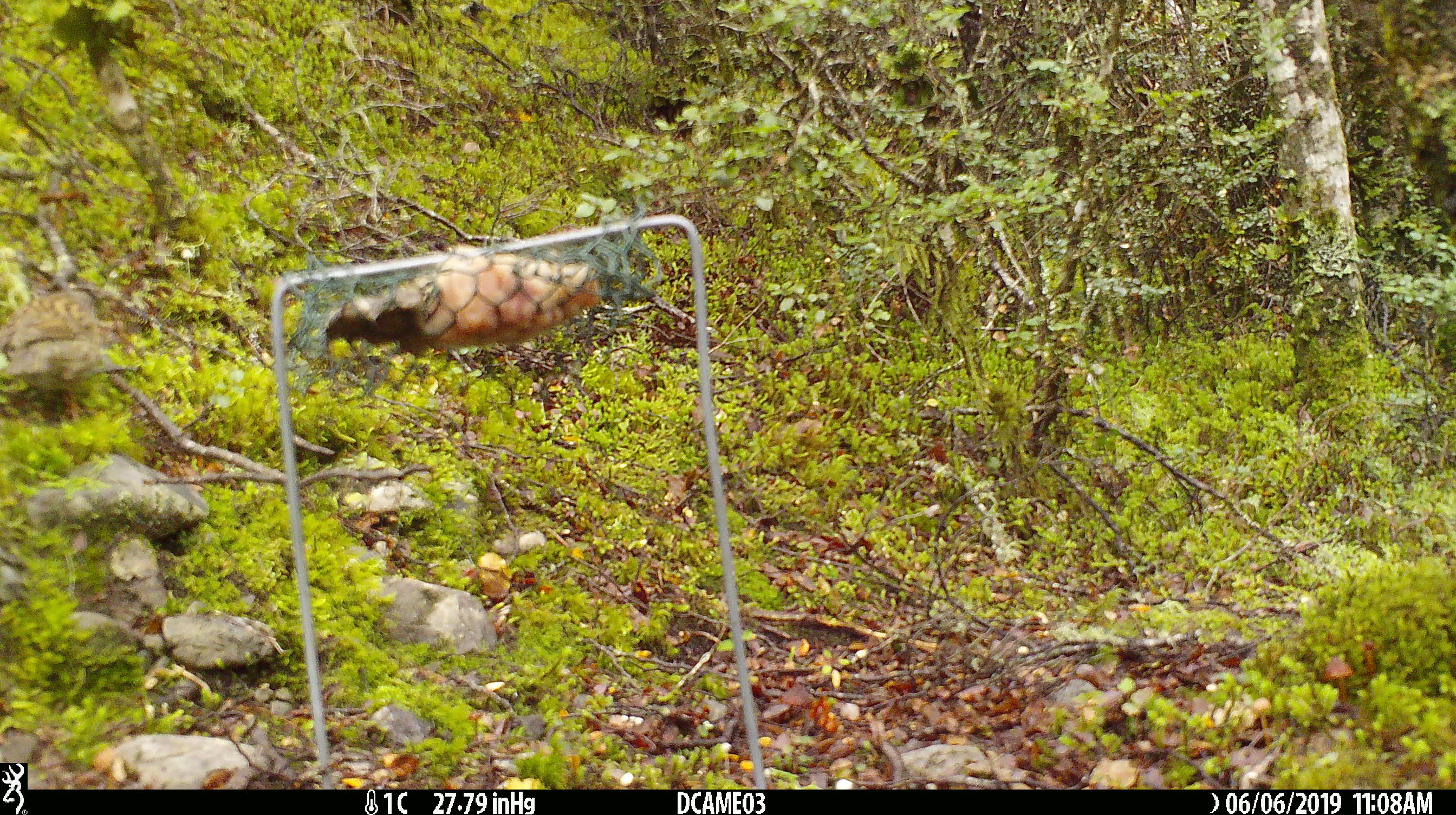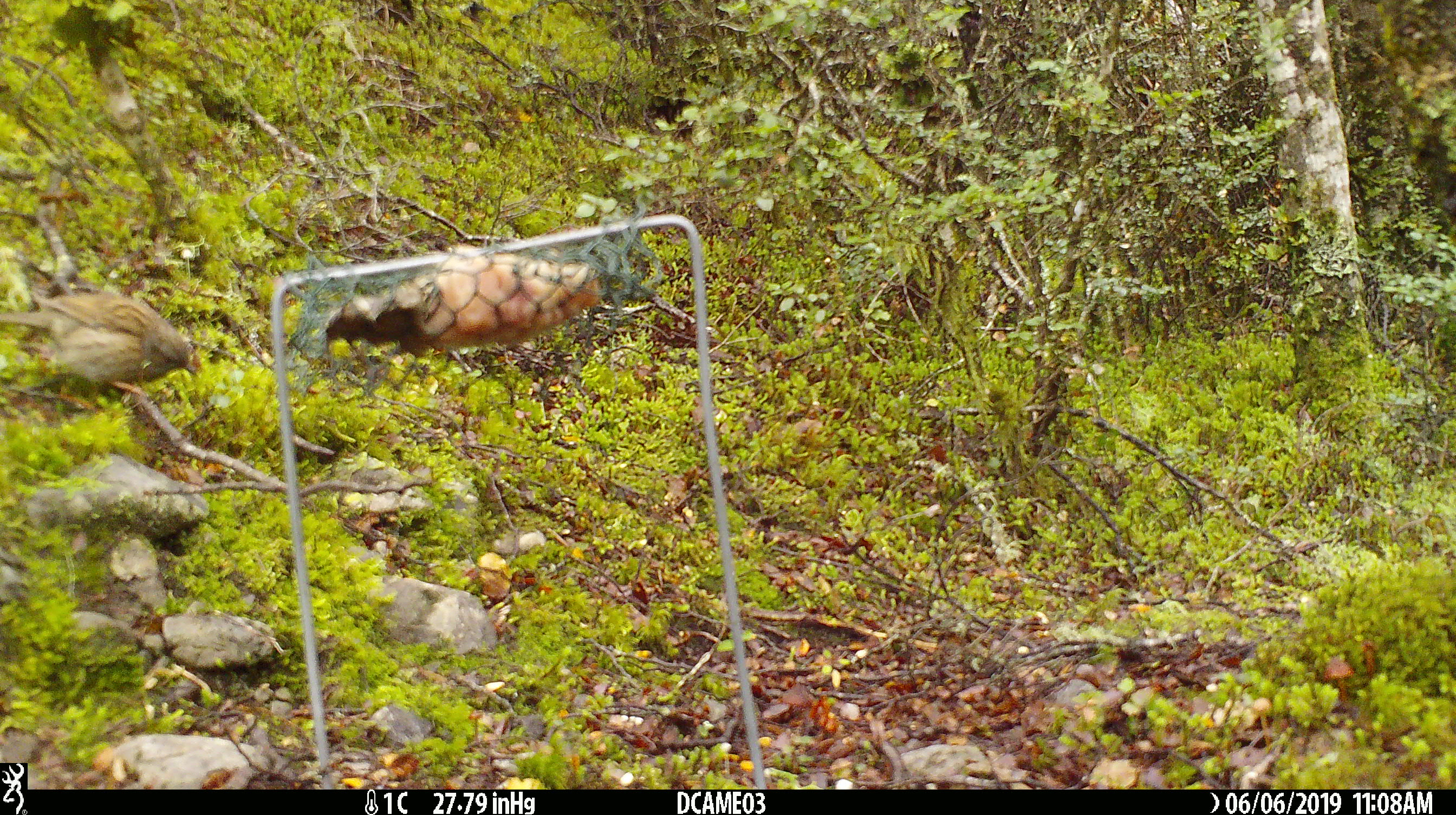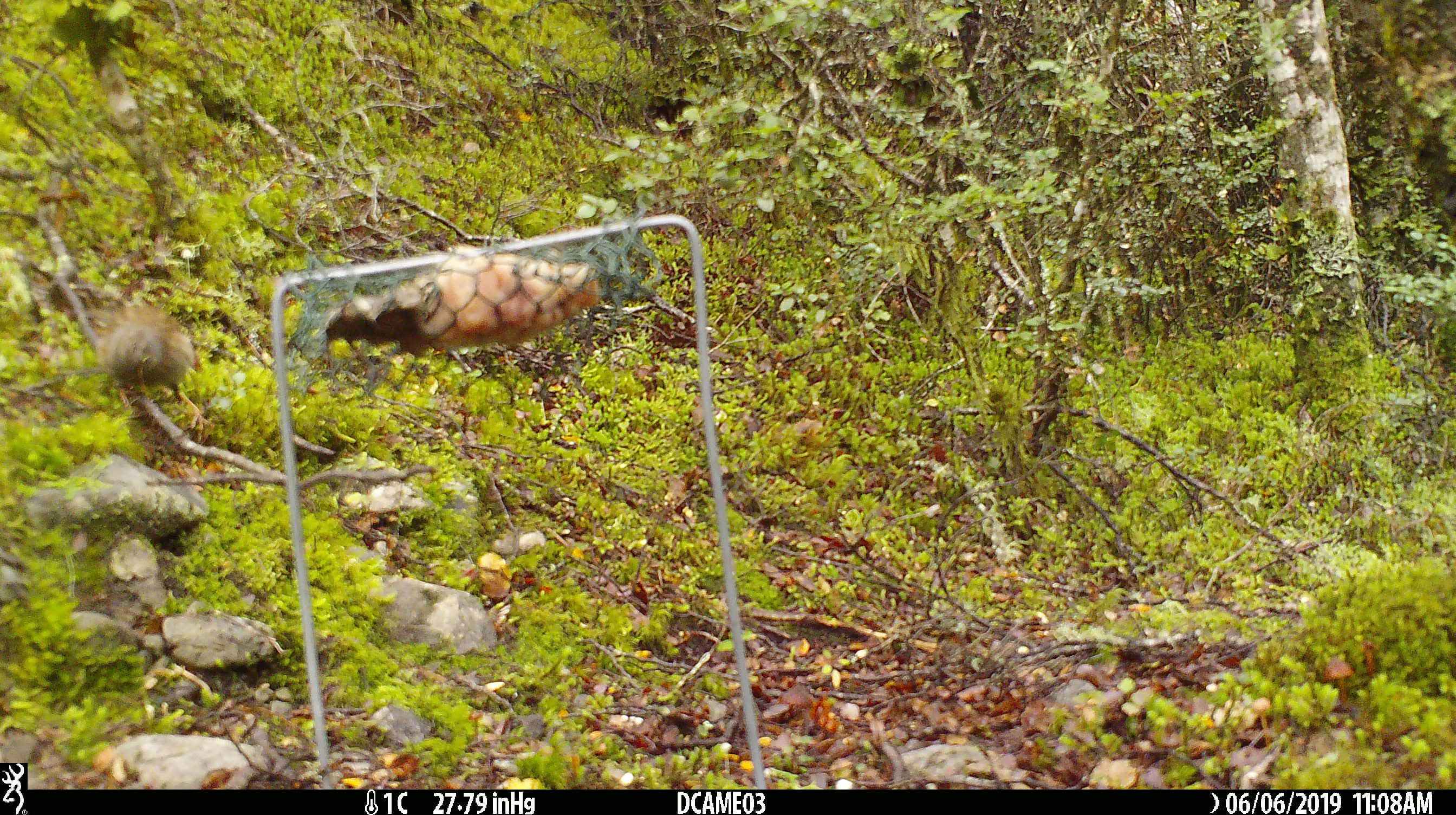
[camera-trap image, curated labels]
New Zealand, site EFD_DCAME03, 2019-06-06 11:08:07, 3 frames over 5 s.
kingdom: Animalia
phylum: Chordata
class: Aves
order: Passeriformes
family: Prunellidae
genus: Prunella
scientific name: Prunella modularis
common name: dunnock